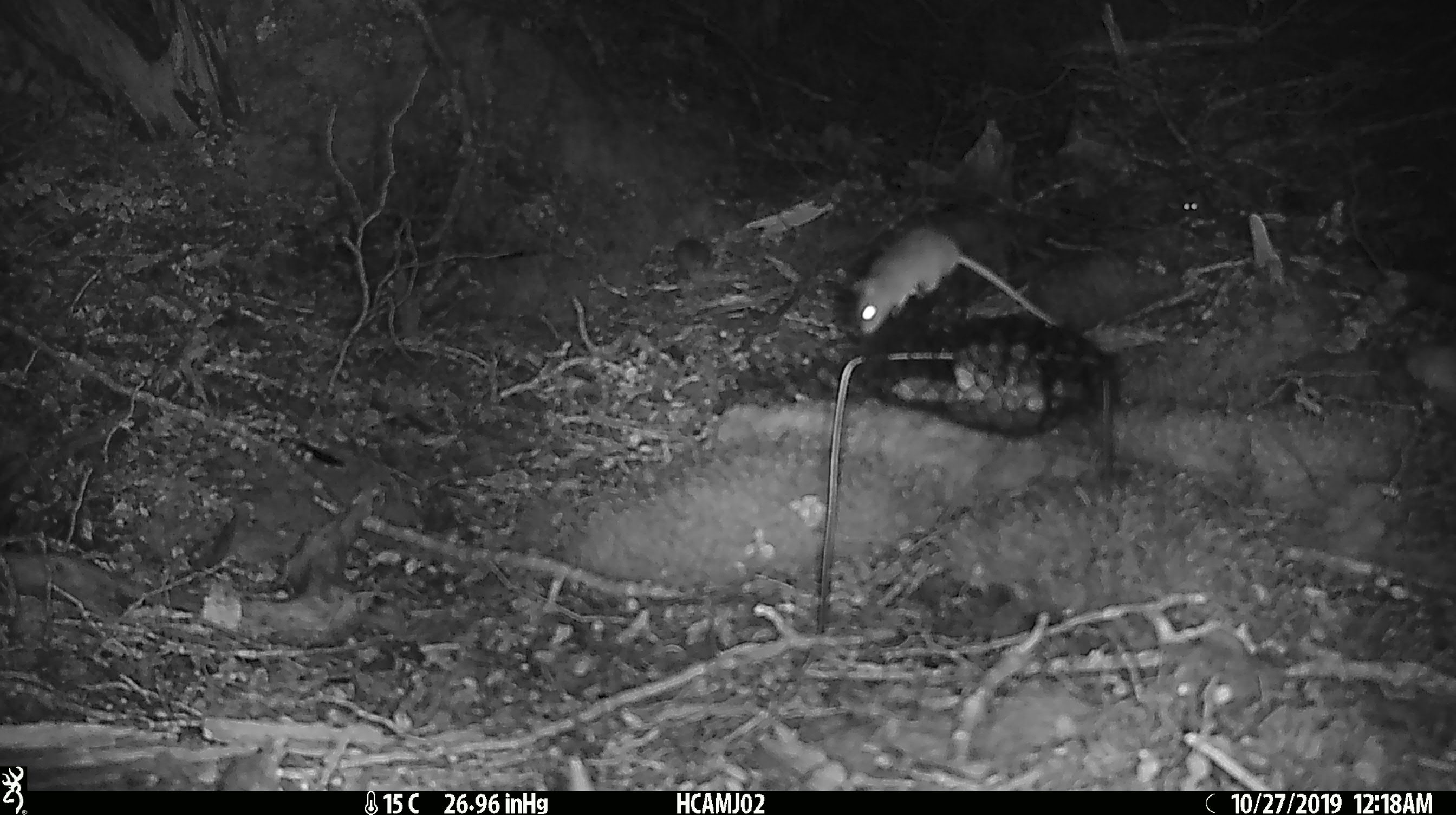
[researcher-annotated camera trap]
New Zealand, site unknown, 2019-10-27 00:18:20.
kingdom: Animalia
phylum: Chordata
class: Mammalia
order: Rodentia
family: Muridae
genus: Mus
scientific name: Mus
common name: mouse